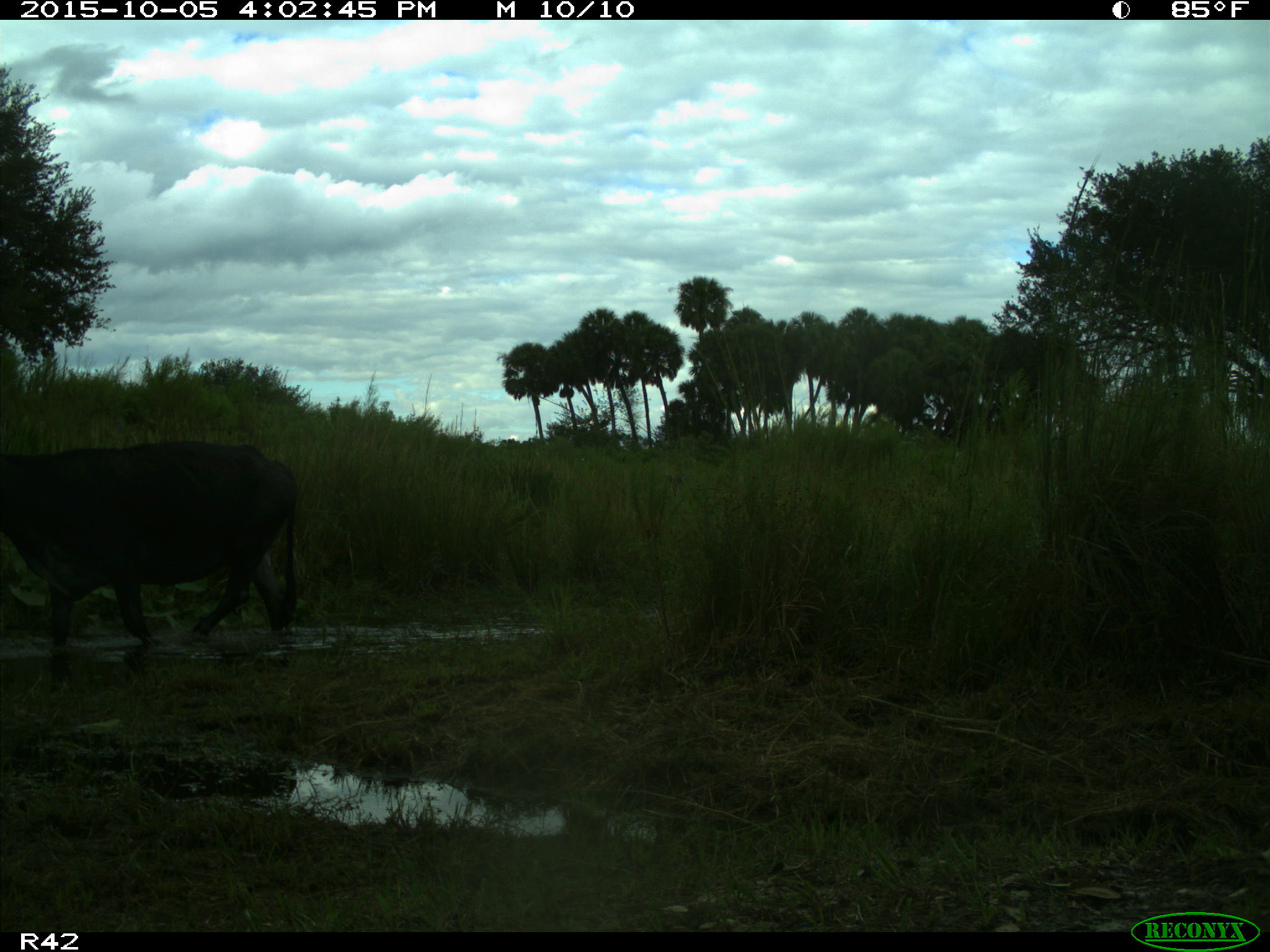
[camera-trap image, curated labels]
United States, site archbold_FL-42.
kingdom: Animalia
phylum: Chordata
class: Mammalia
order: Artiodactyla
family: Bovidae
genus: Bos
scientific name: Bos taurus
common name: domestic cow